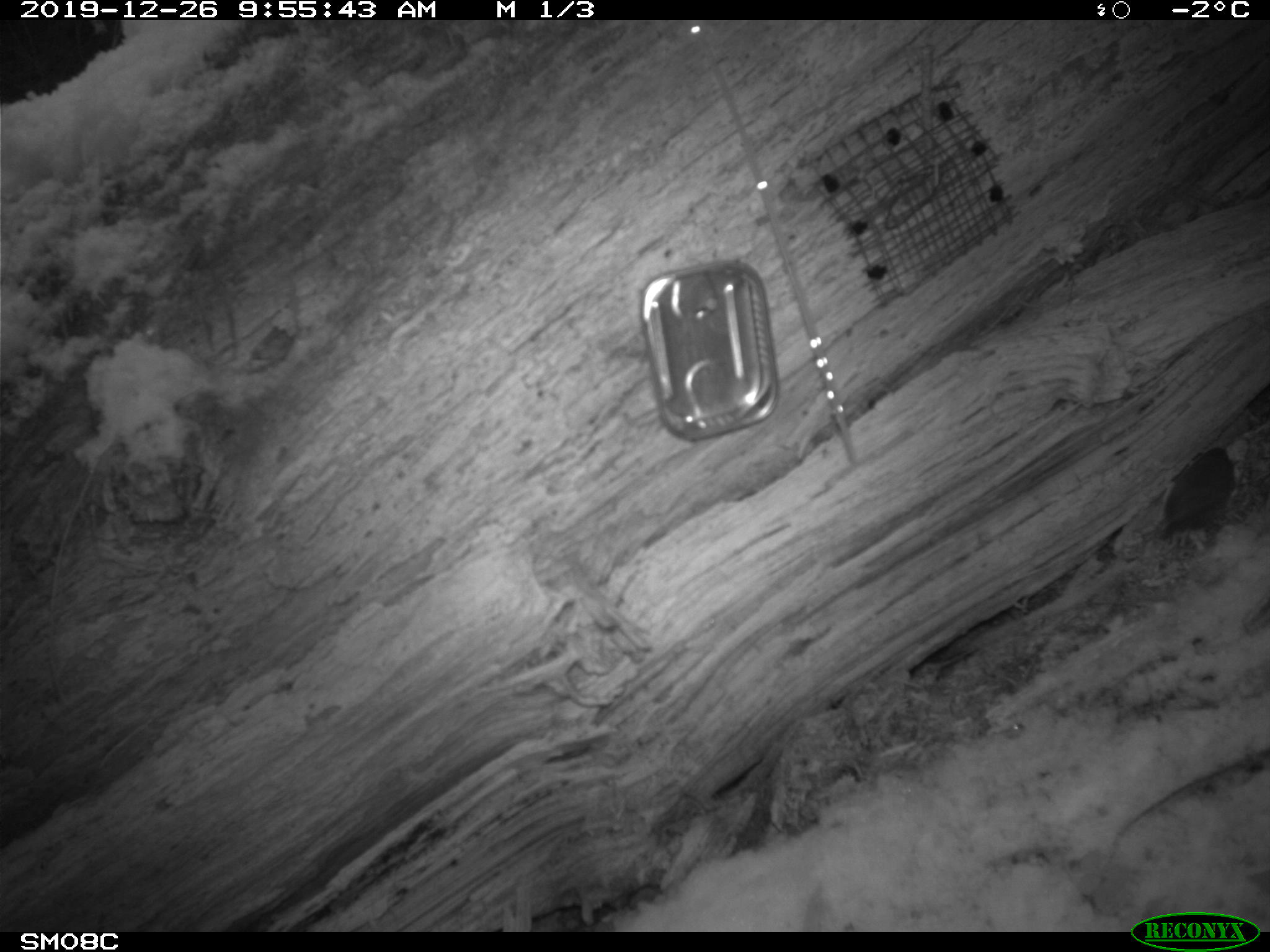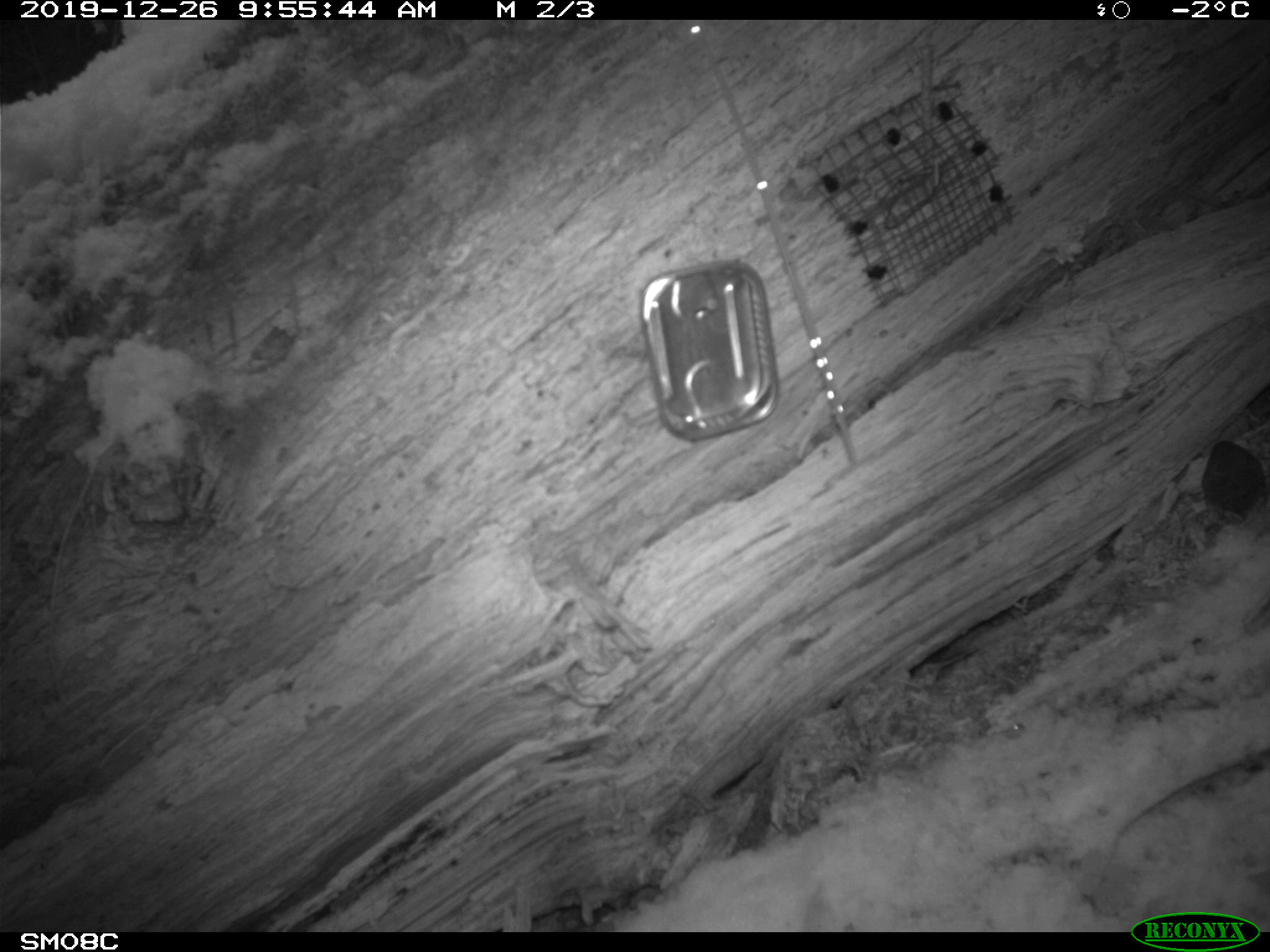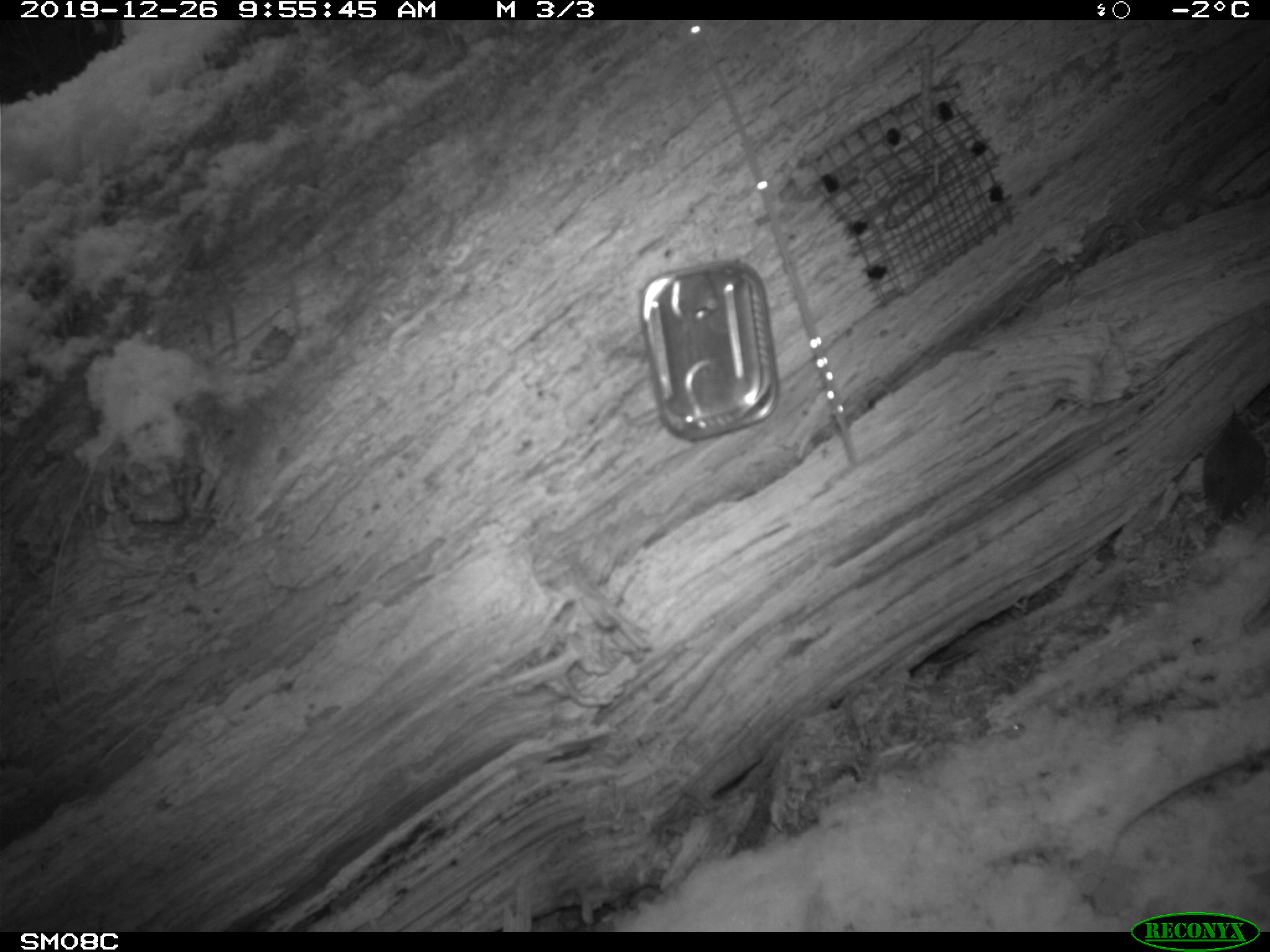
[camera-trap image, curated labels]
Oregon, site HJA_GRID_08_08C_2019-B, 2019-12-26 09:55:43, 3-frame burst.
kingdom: Animalia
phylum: Chordata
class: Aves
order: Passeriformes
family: Troglodytidae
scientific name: Troglodytidae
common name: wrens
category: troglodytidae family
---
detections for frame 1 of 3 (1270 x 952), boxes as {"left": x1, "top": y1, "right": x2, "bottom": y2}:
troglodytidae family: {"left": 1132, "top": 414, "right": 1252, "bottom": 569}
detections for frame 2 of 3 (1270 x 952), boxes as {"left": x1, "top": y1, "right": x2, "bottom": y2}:
troglodytidae family: {"left": 1181, "top": 428, "right": 1263, "bottom": 550}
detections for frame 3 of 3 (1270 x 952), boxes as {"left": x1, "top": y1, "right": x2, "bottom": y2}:
troglodytidae family: {"left": 1185, "top": 385, "right": 1263, "bottom": 556}